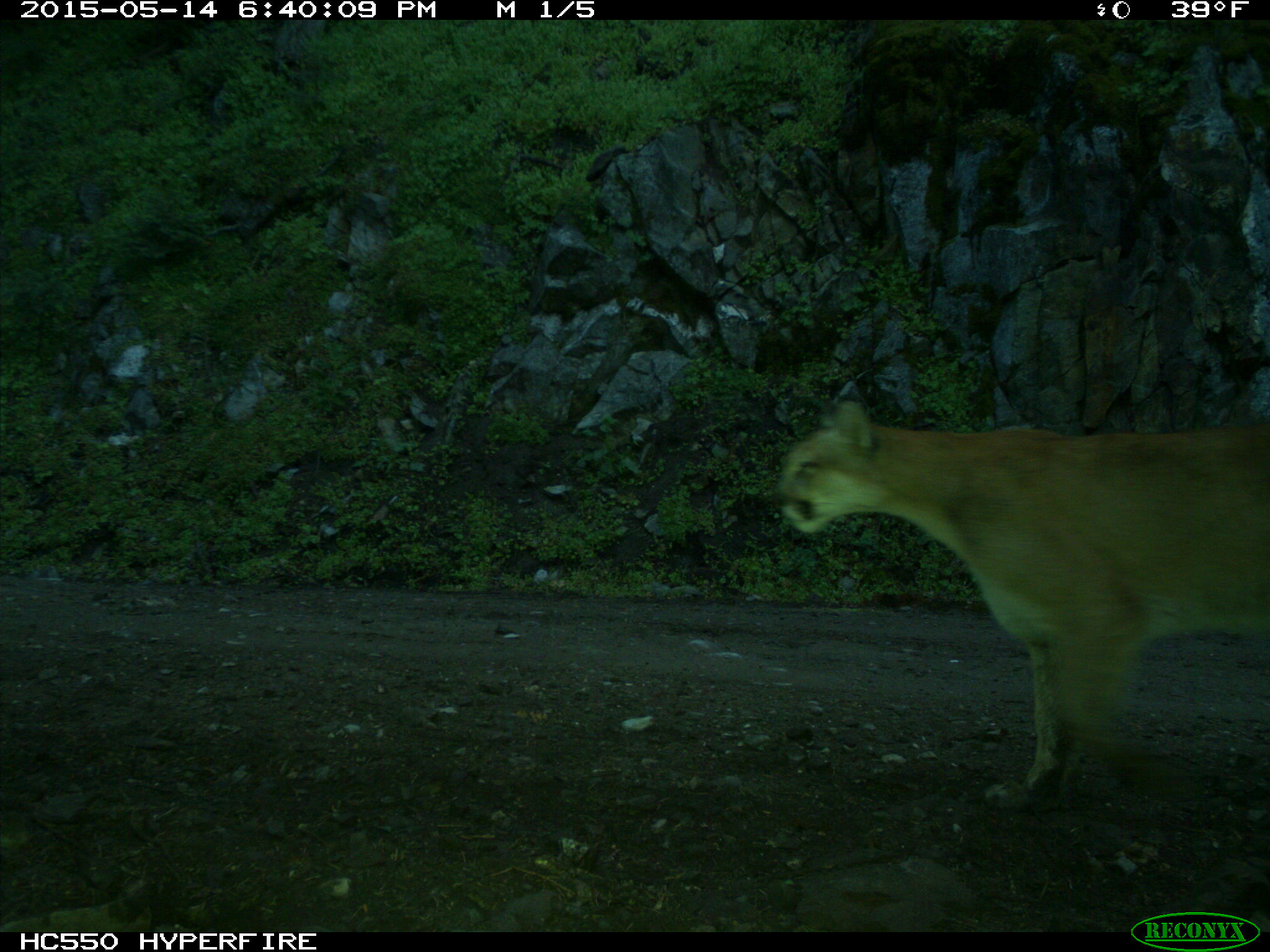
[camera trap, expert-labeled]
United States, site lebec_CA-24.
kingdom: Animalia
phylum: Chordata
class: Mammalia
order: Carnivora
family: Felidae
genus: Puma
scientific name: Puma concolor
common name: mountain lion